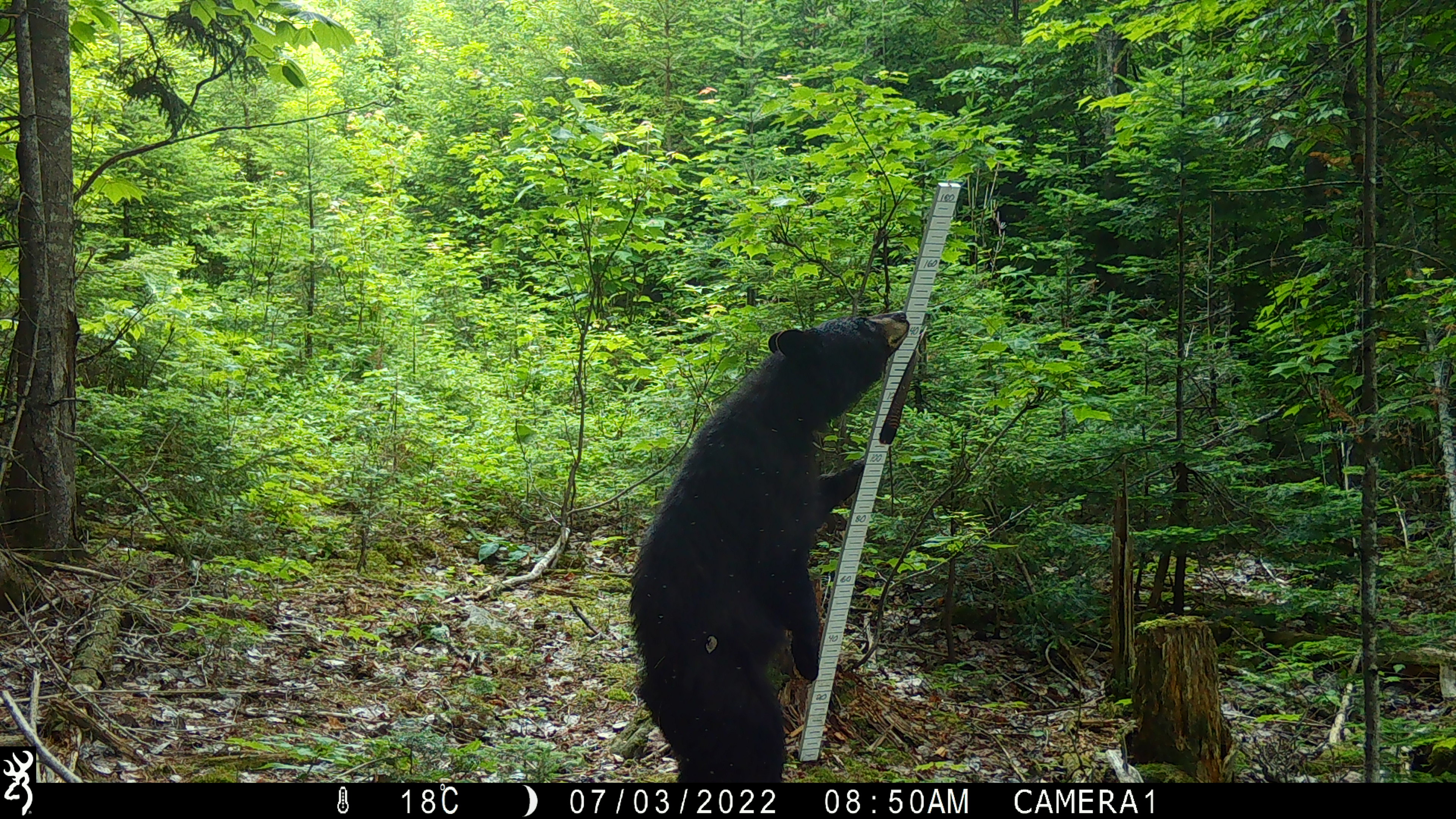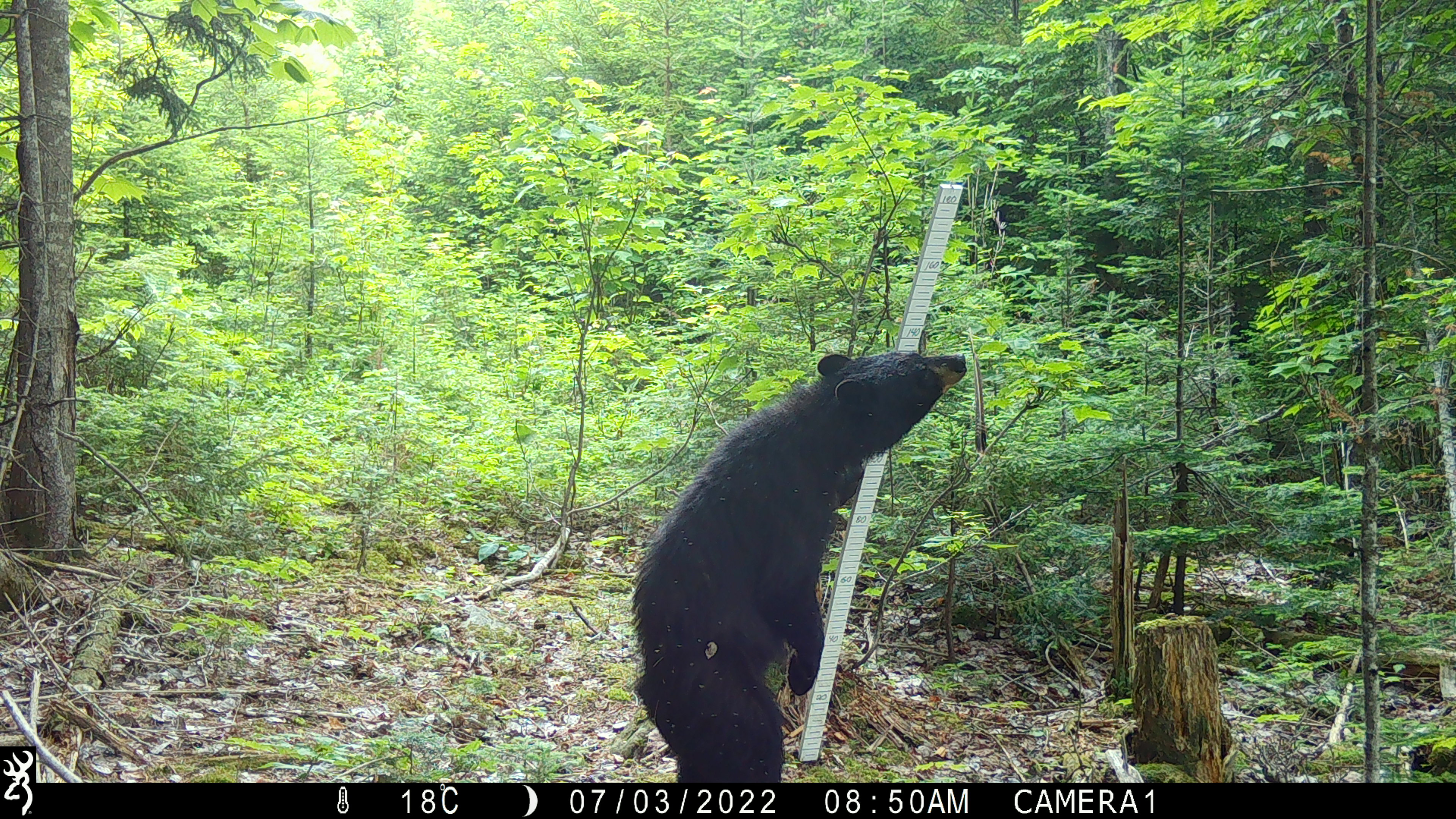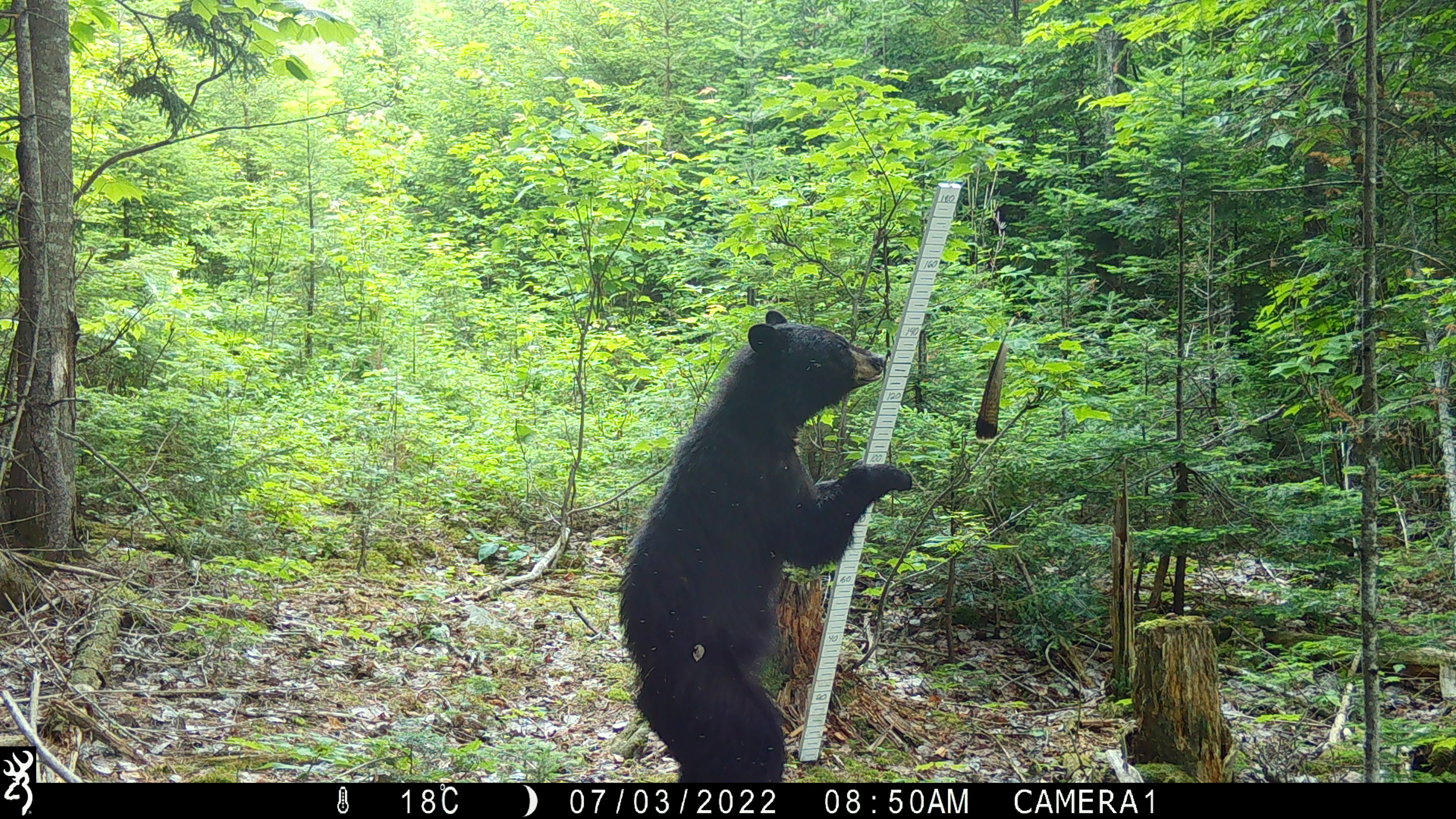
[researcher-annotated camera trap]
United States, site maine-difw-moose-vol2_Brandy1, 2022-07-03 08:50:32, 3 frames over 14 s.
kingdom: Animalia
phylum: Chordata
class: Mammalia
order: Carnivora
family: Ursidae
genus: Ursus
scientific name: Ursus americanus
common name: black bear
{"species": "black bear (Ursus americanus)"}